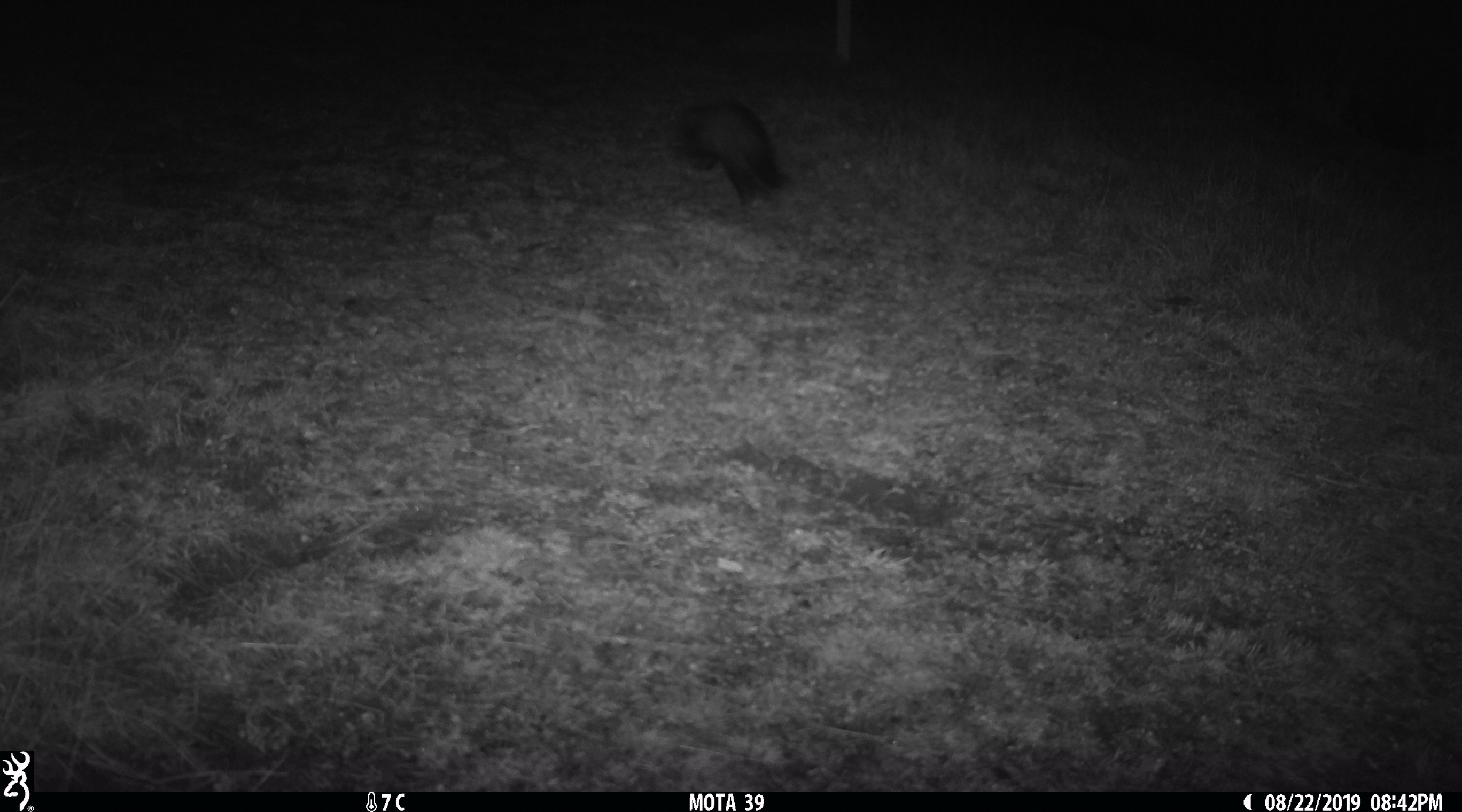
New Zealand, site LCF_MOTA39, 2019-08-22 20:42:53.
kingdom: Animalia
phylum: Chordata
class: Mammalia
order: Carnivora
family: Mustelidae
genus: Mustela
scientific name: Mustela furo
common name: ferret